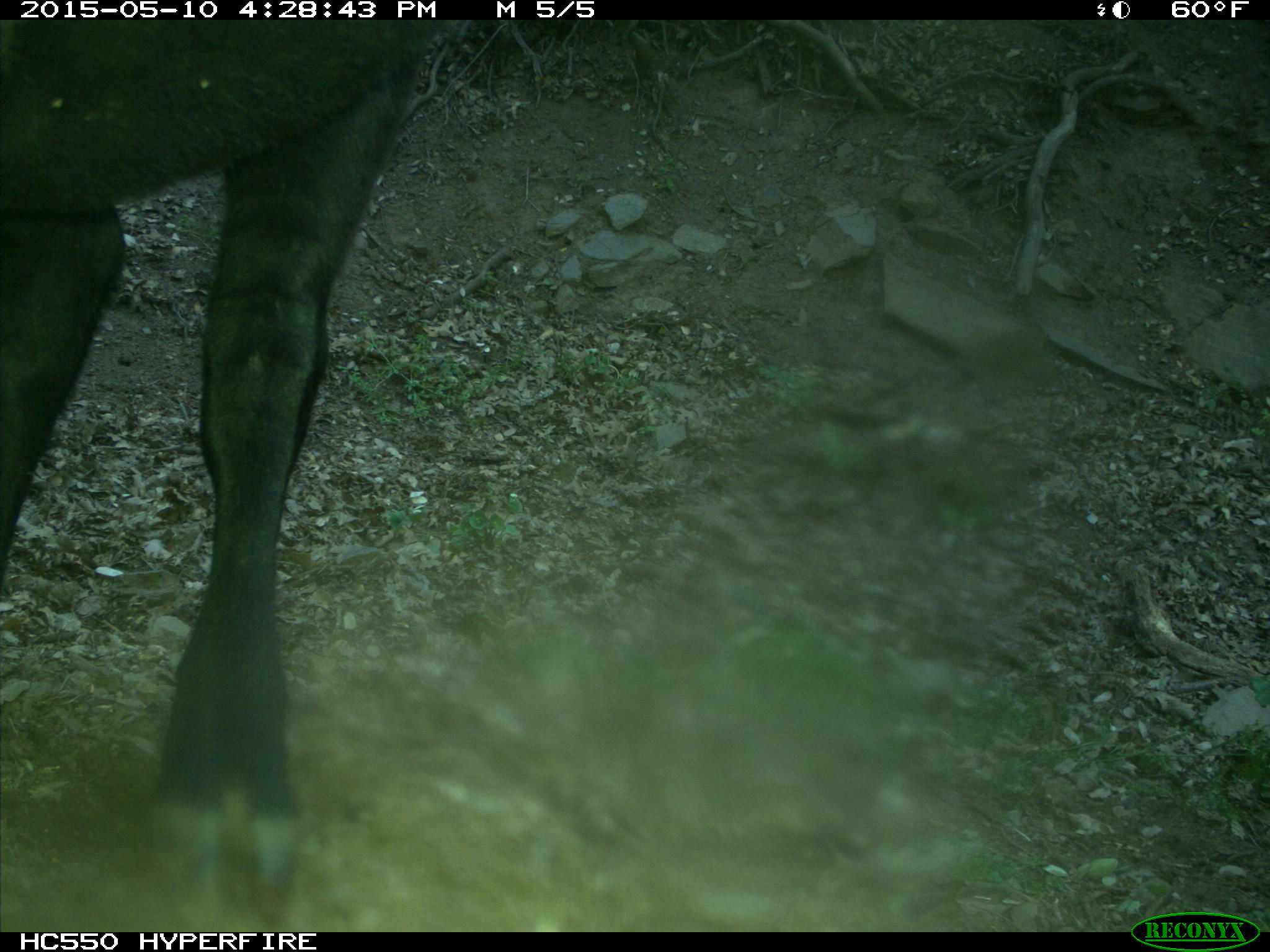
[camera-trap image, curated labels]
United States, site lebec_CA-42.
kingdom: Animalia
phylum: Chordata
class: Mammalia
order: Artiodactyla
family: Bovidae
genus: Bos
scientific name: Bos taurus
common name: domestic cow